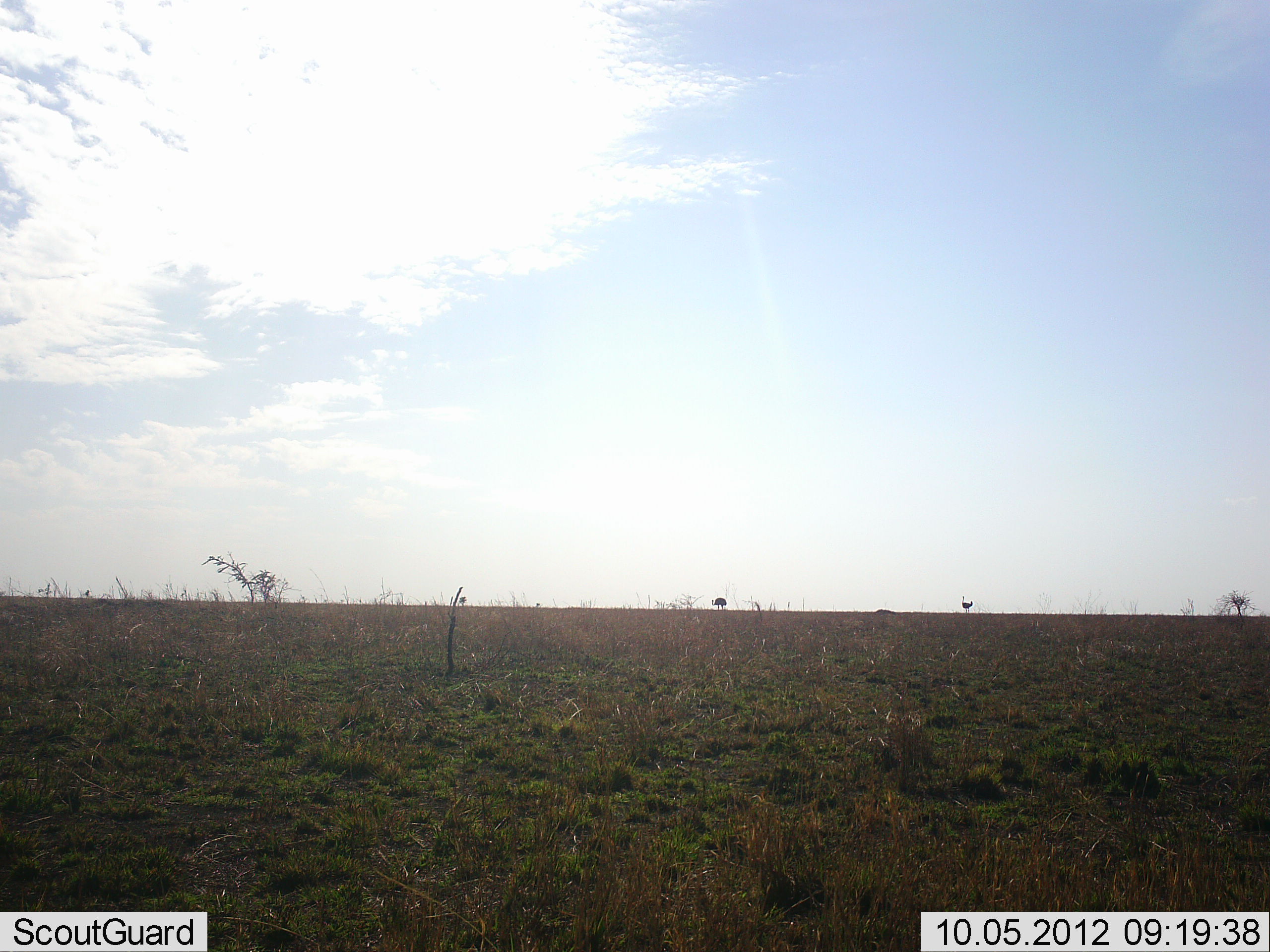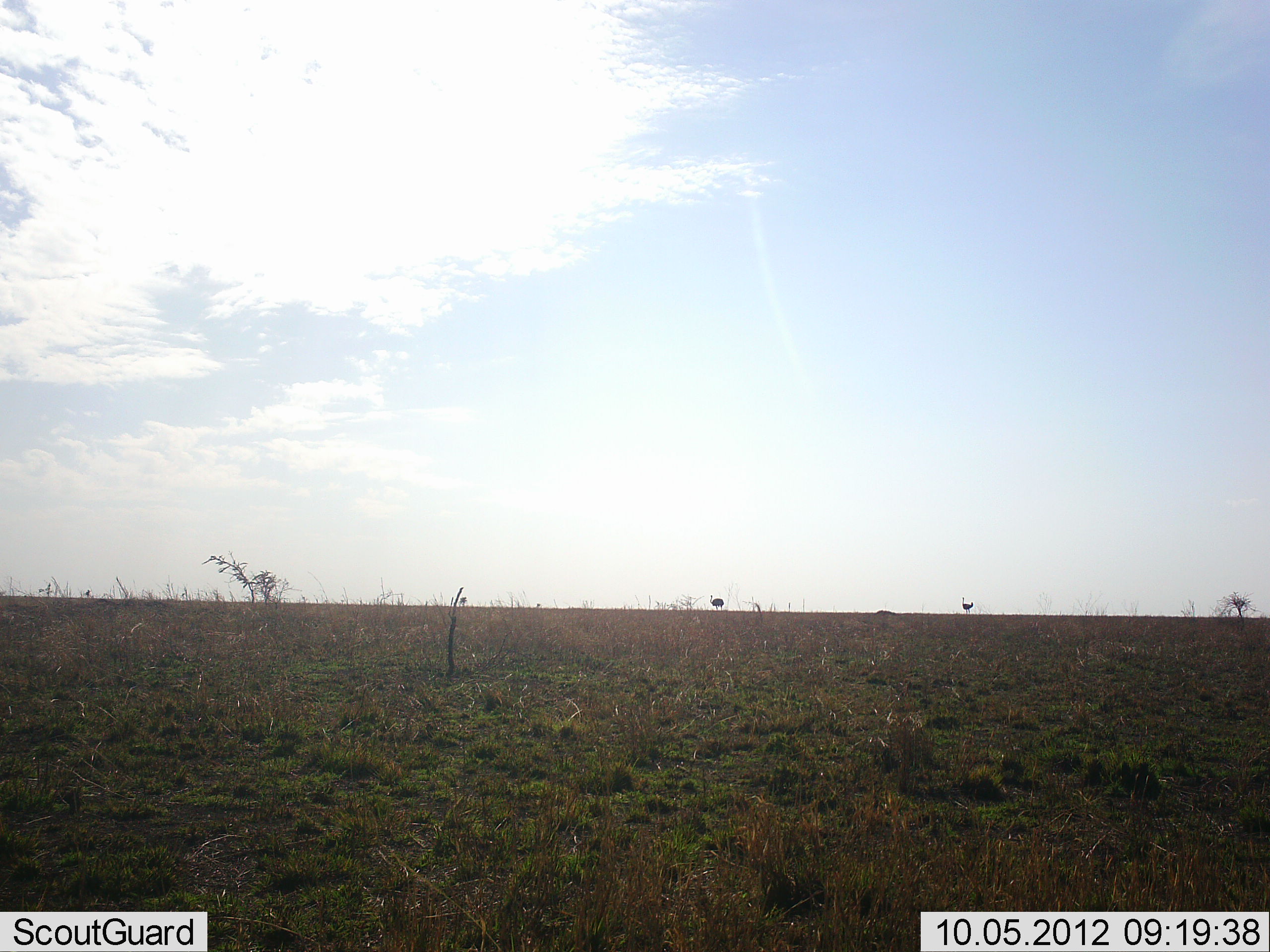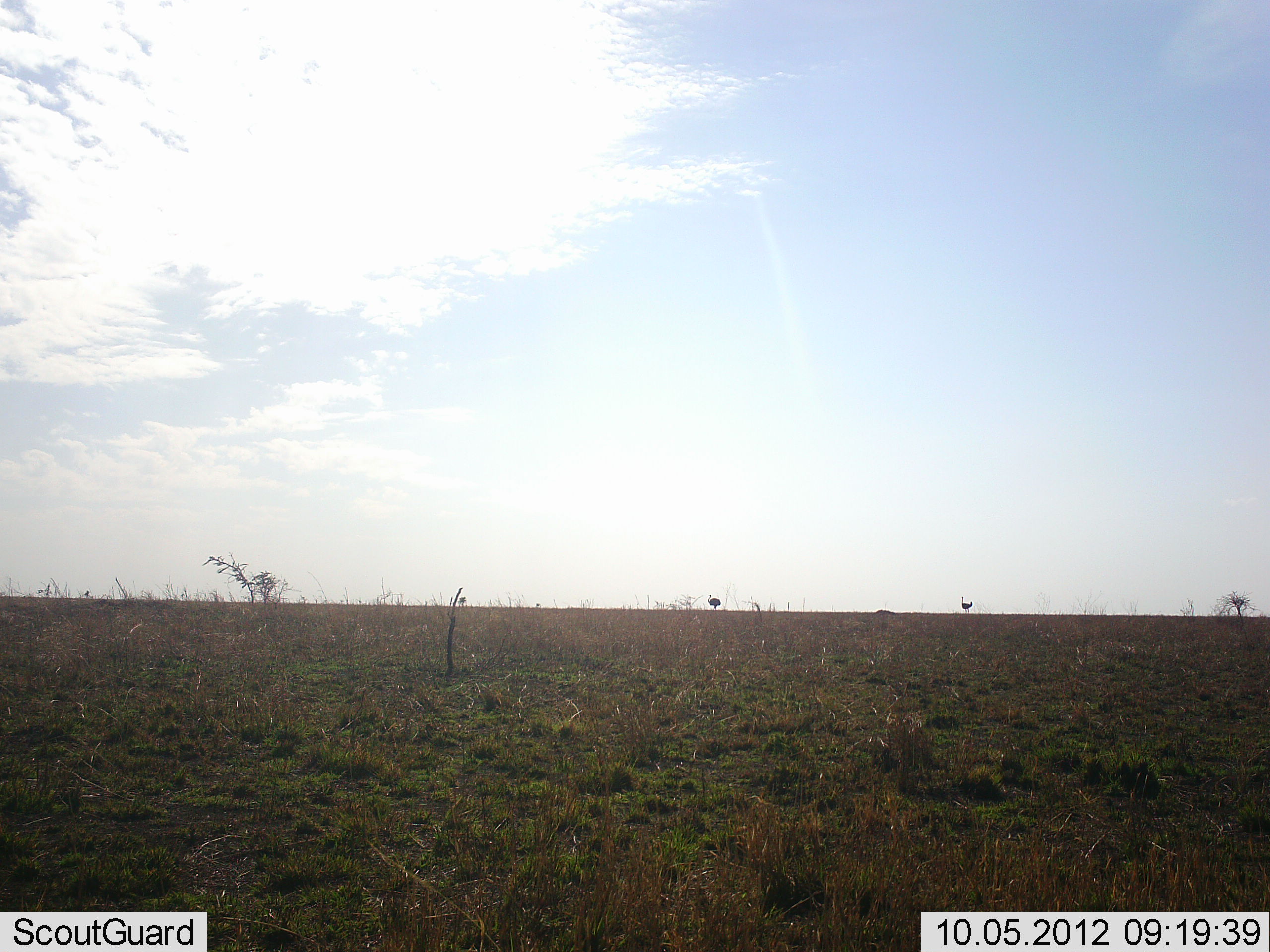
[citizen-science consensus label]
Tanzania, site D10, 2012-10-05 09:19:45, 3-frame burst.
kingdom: Animalia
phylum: Chordata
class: Aves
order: Struthioniformes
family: Struthionidae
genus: Struthio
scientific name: Struthio camelus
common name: ostrich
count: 2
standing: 80%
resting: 0%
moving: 60%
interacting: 0%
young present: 0%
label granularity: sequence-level